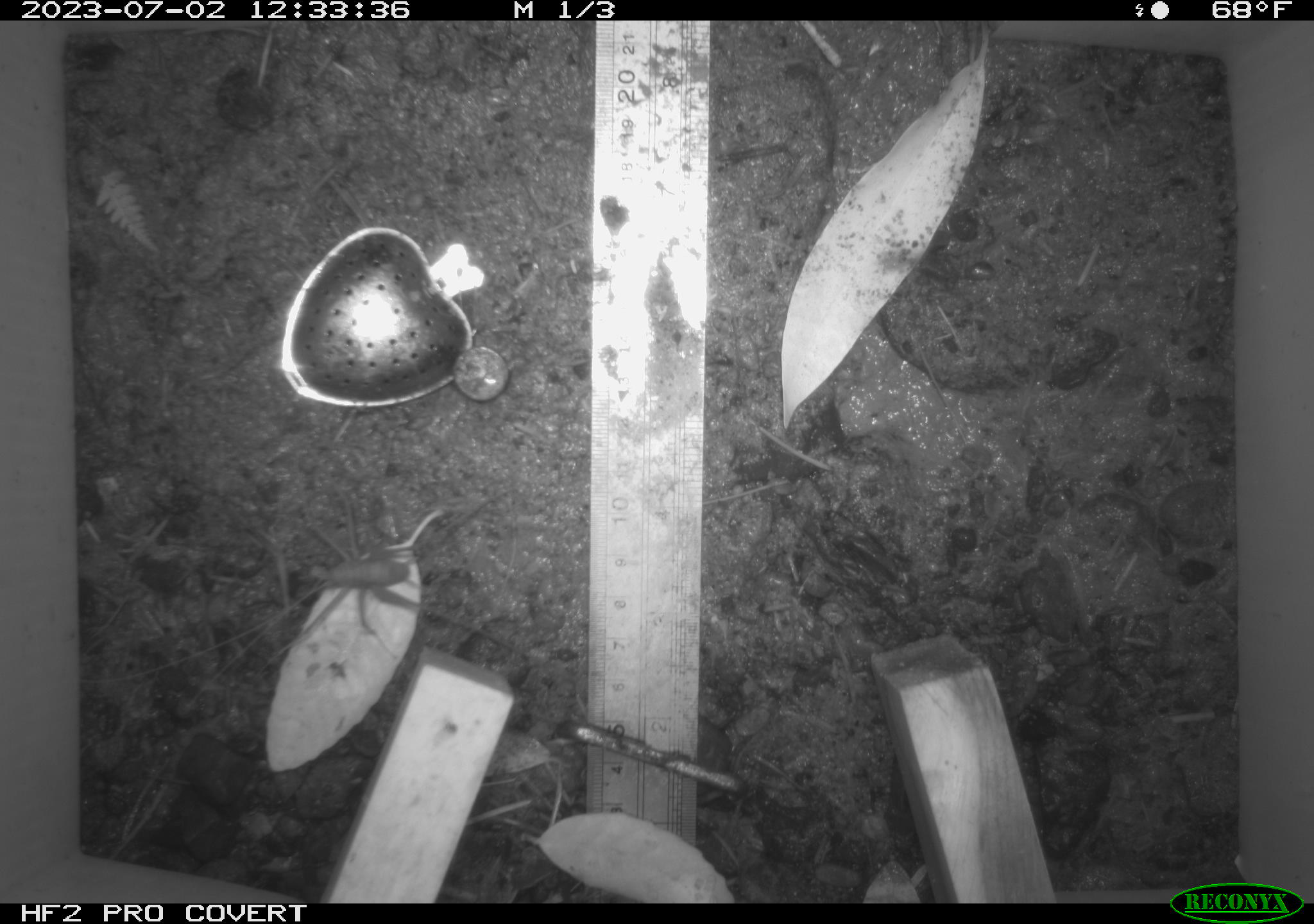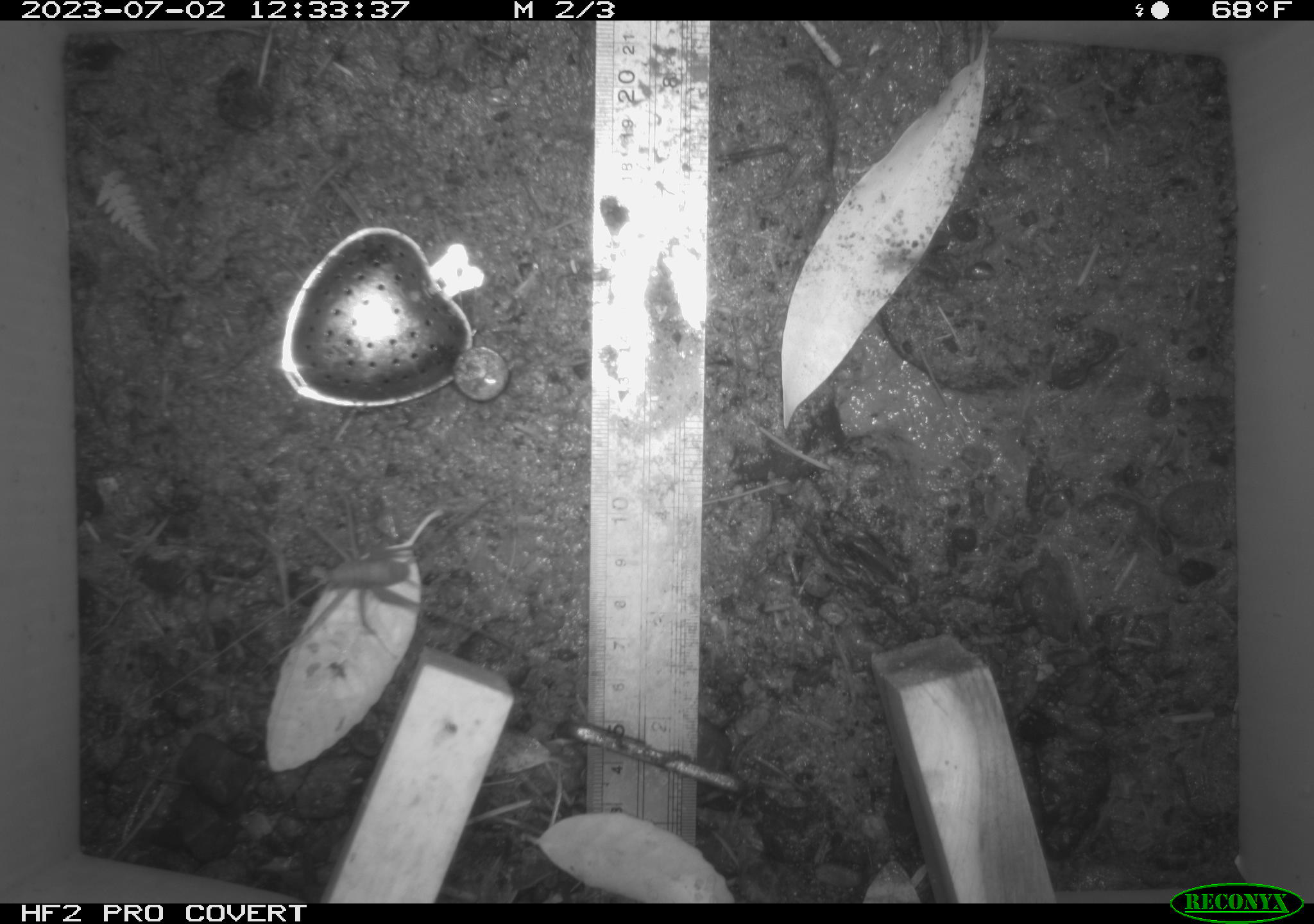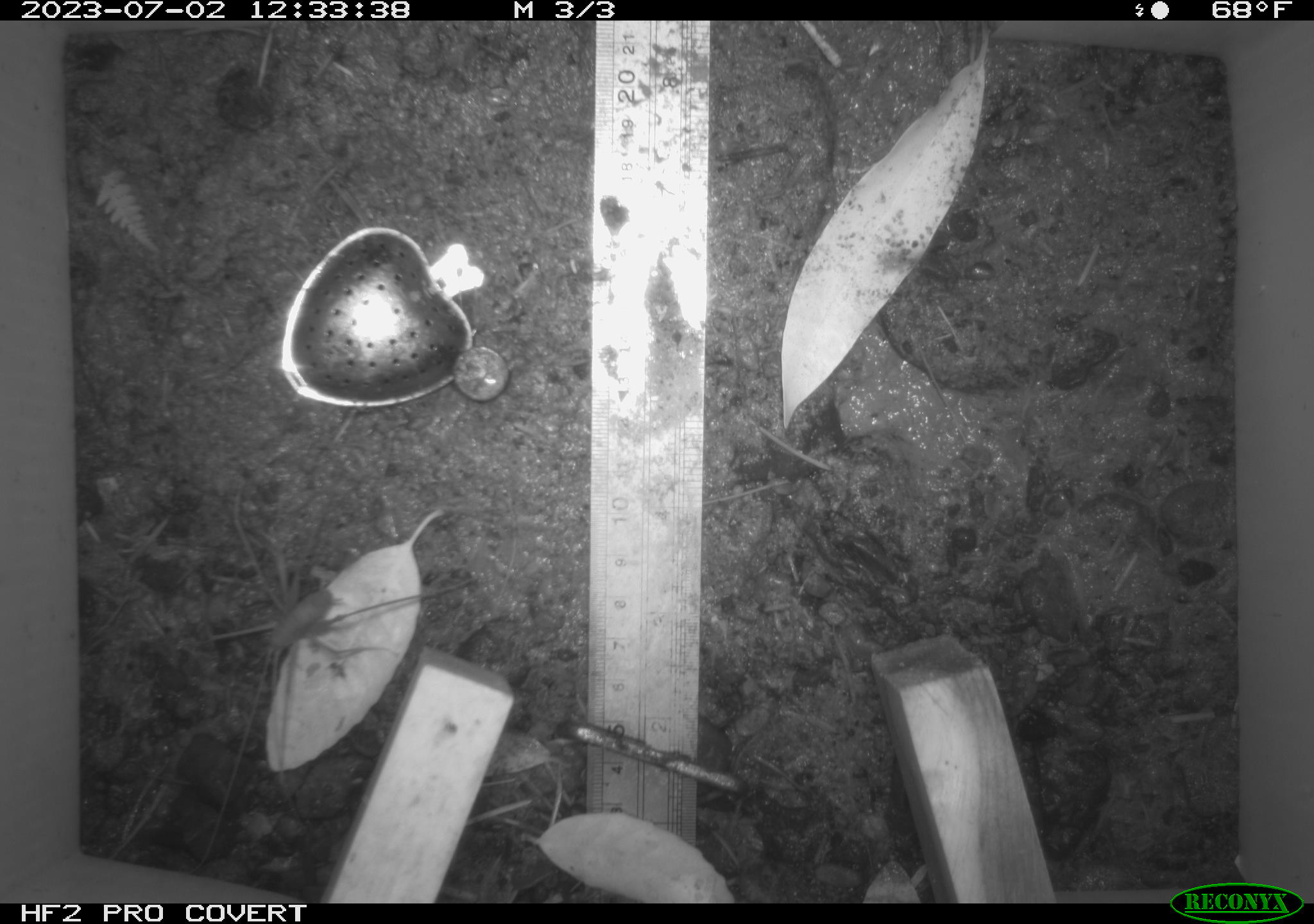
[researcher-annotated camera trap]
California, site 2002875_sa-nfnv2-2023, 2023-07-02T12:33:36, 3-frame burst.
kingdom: Animalia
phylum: Arthropoda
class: Insecta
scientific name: Insecta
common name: insect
Insect (Insecta).